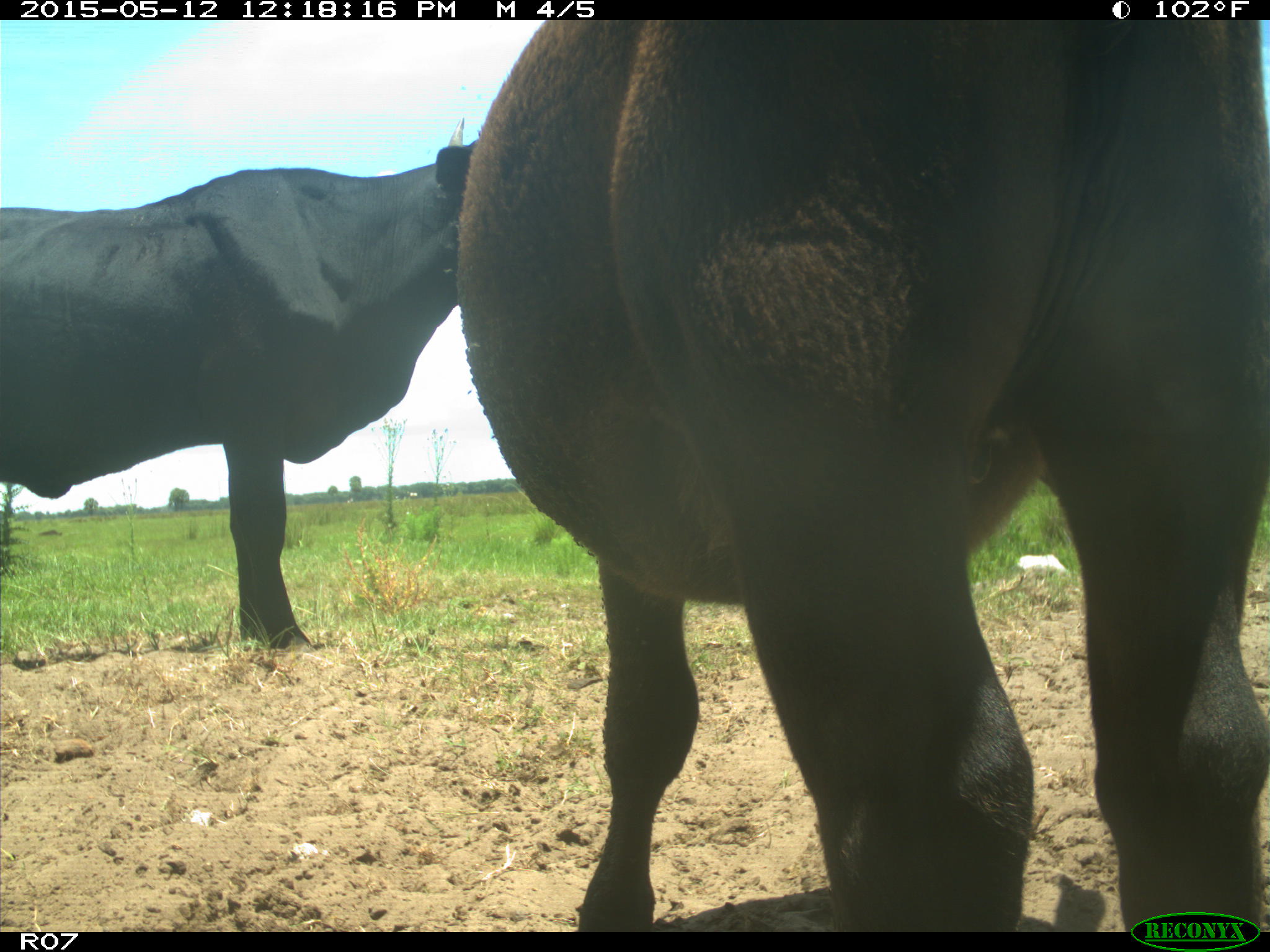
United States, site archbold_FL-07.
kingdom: Animalia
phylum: Chordata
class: Mammalia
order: Artiodactyla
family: Bovidae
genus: Bos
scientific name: Bos taurus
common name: domestic cow